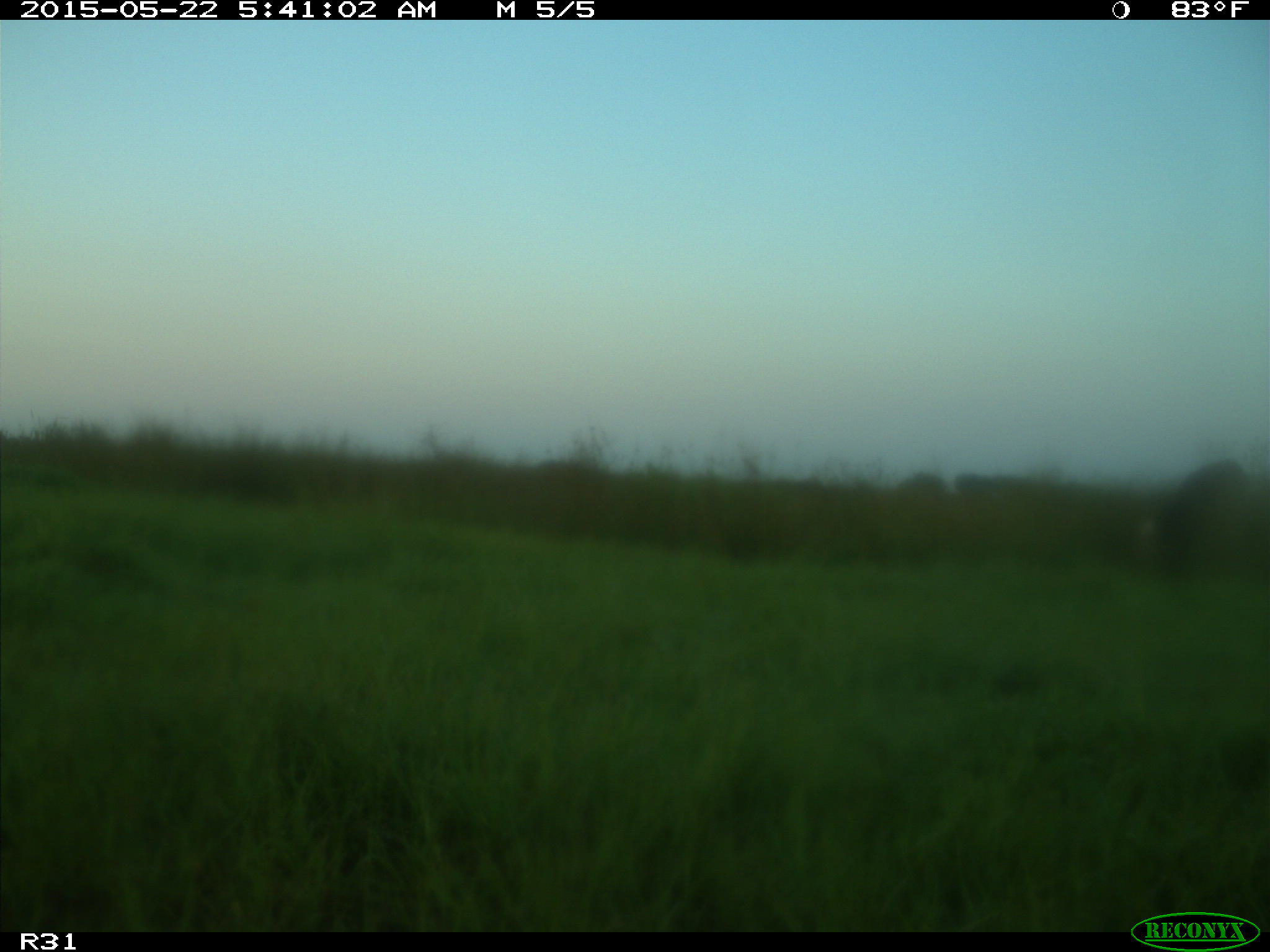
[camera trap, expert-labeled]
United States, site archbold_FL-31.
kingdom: Animalia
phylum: Chordata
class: Mammalia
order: Artiodactyla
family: Bovidae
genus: Bos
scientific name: Bos taurus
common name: domestic cow